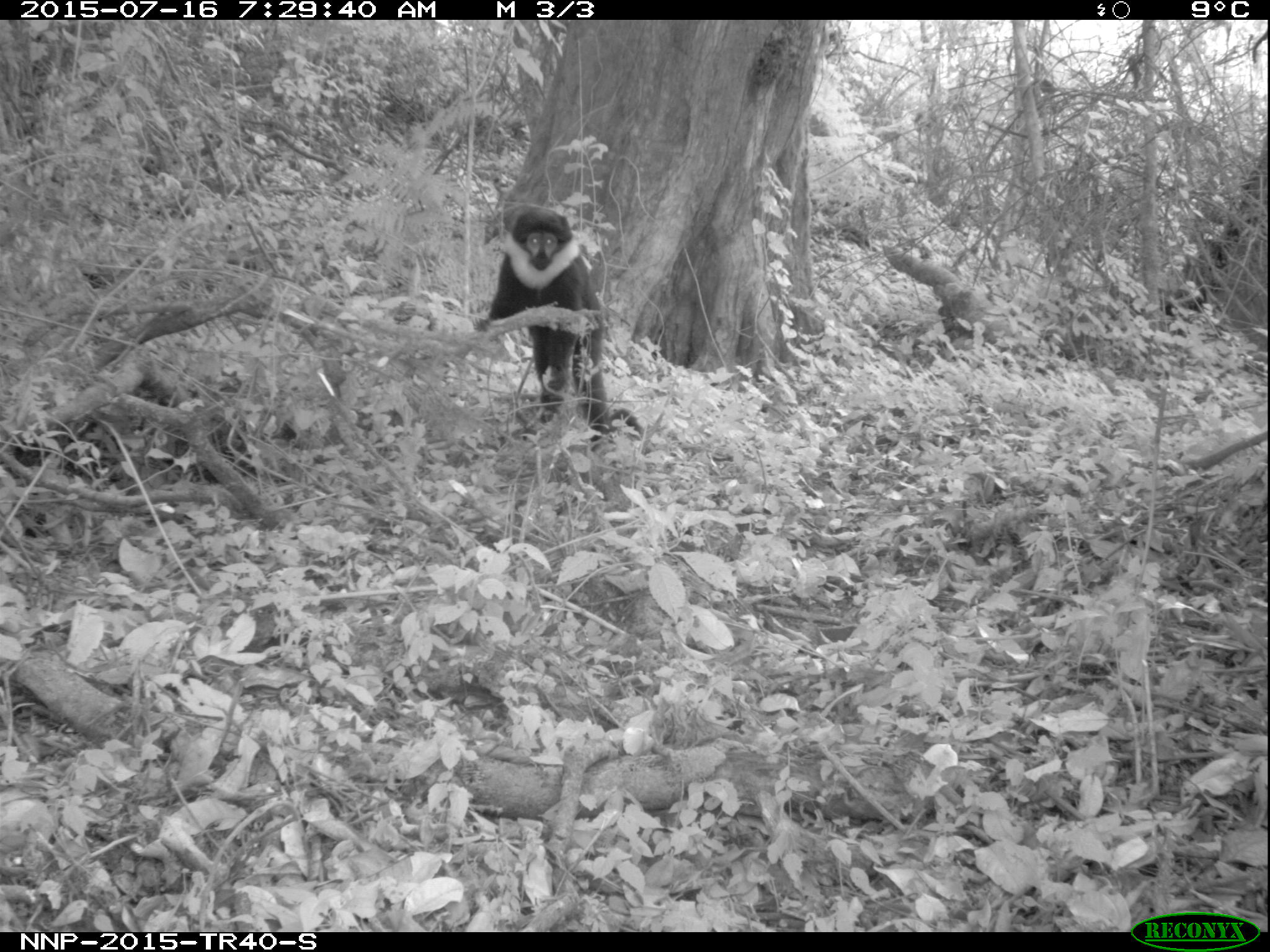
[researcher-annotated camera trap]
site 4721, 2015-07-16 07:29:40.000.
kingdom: Animalia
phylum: Chordata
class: Mammalia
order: Primates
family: Cercopithecidae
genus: Allochrocebus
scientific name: Allochrocebus lhoesti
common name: l'hoest's monkey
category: cercopithecus lhoesti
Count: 1.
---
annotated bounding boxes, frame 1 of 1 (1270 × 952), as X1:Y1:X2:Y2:
cercopithecus lhoesti: 475:202:646:452